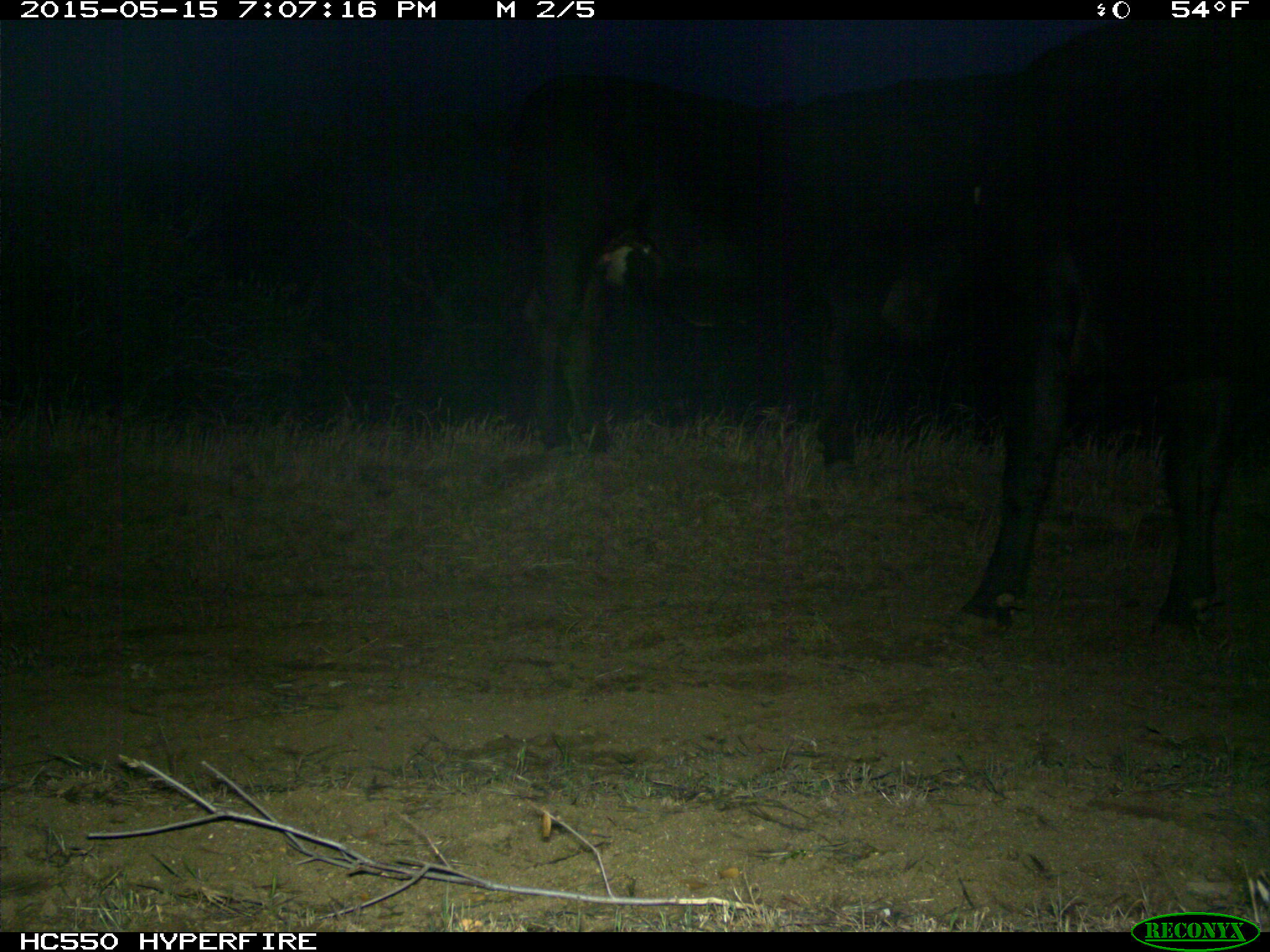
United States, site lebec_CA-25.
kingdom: Animalia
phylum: Chordata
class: Mammalia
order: Artiodactyla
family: Bovidae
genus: Bos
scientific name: Bos taurus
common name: domestic cow